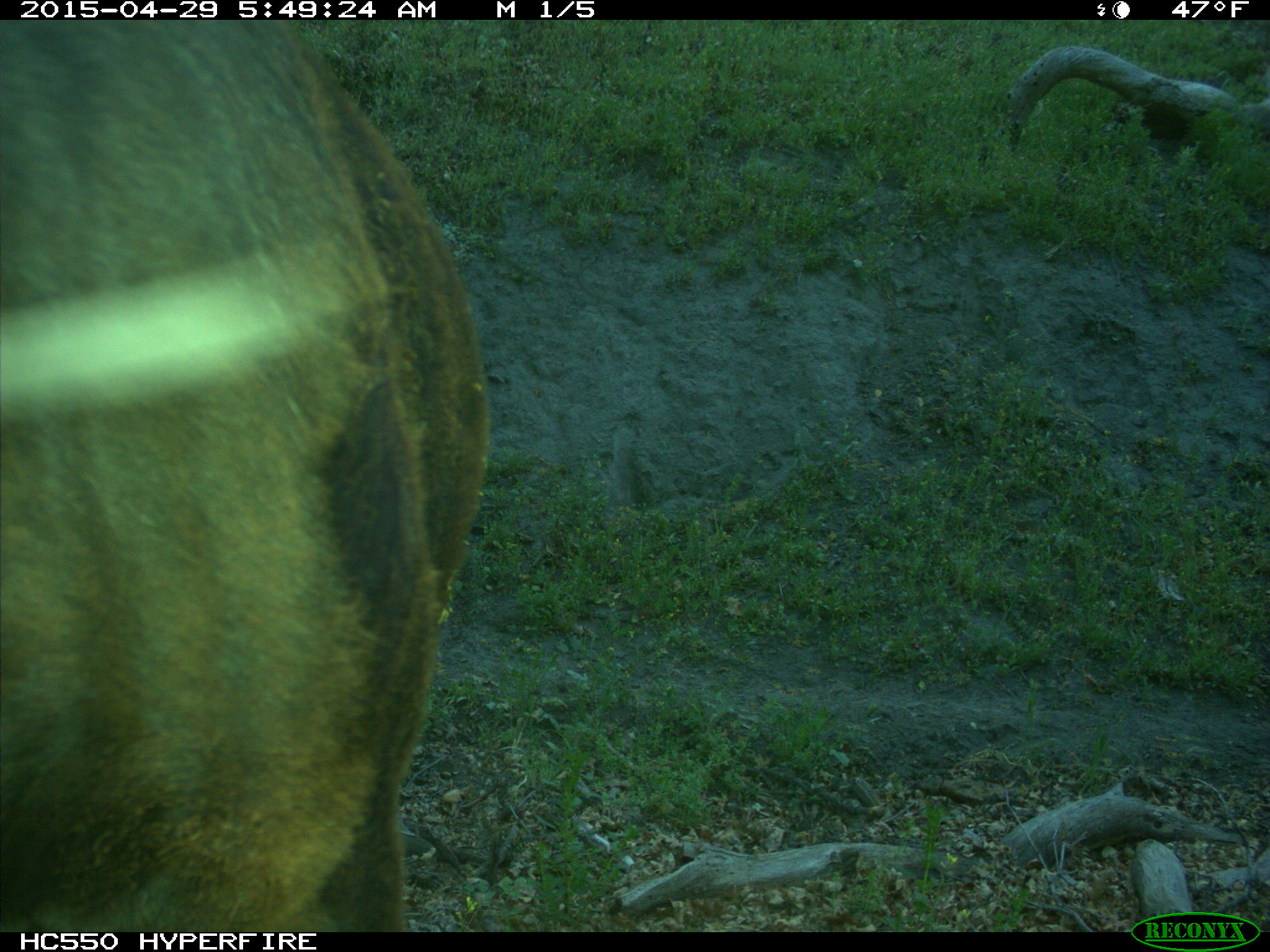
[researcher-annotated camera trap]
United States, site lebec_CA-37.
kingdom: Animalia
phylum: Chordata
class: Mammalia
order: Artiodactyla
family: Bovidae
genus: Bos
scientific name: Bos taurus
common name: domestic cow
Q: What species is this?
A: Bos taurus (domestic cow).